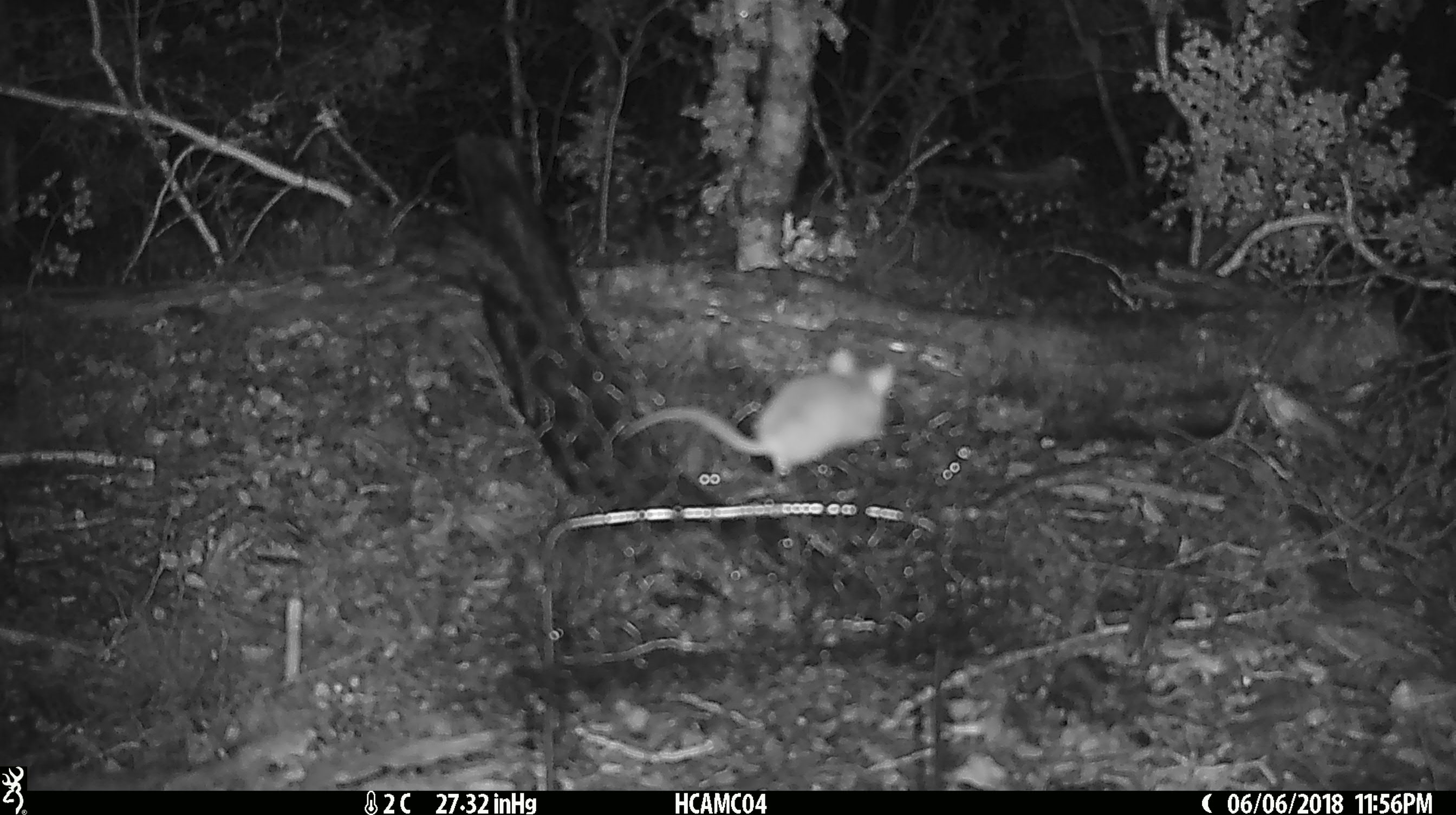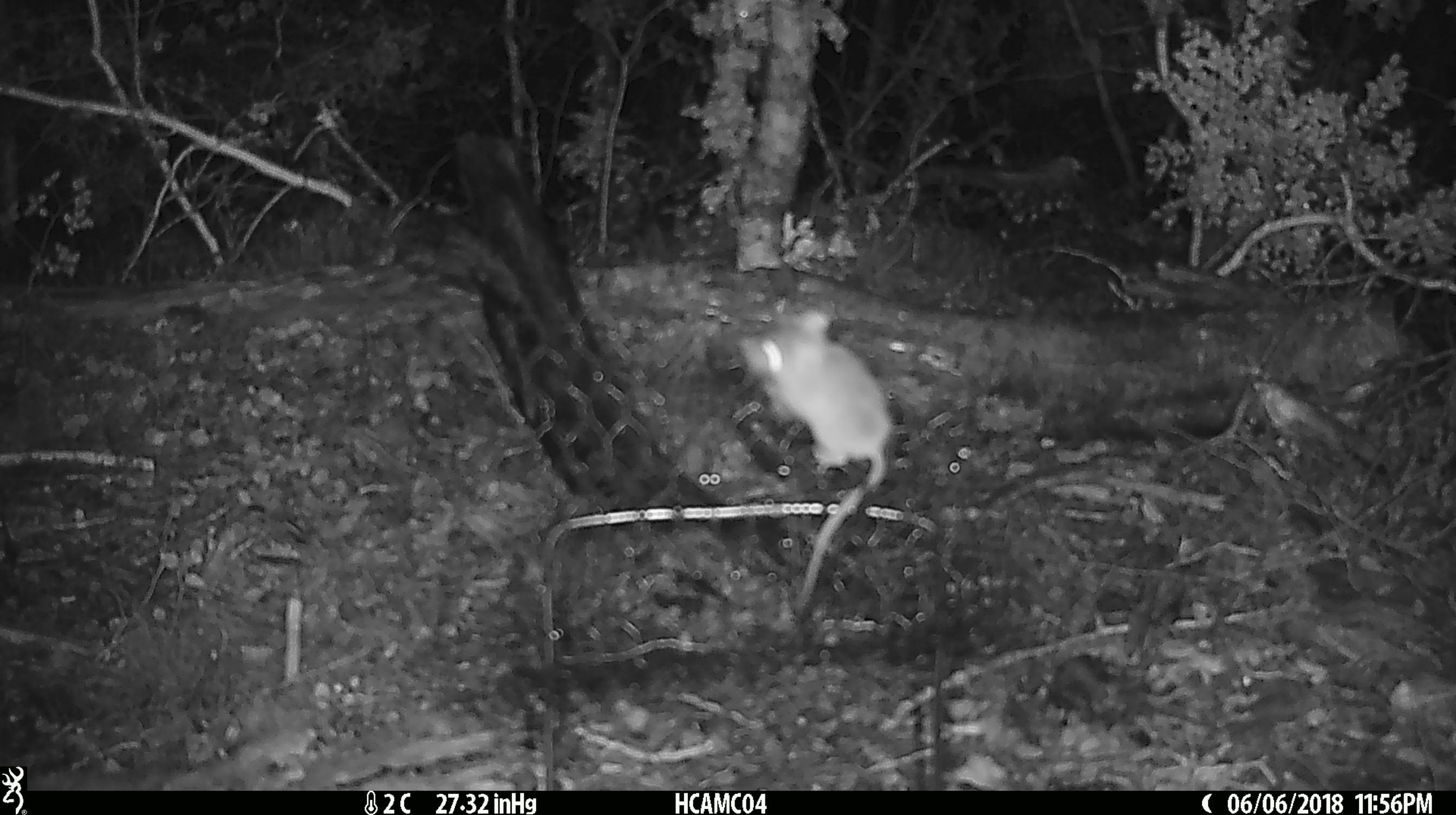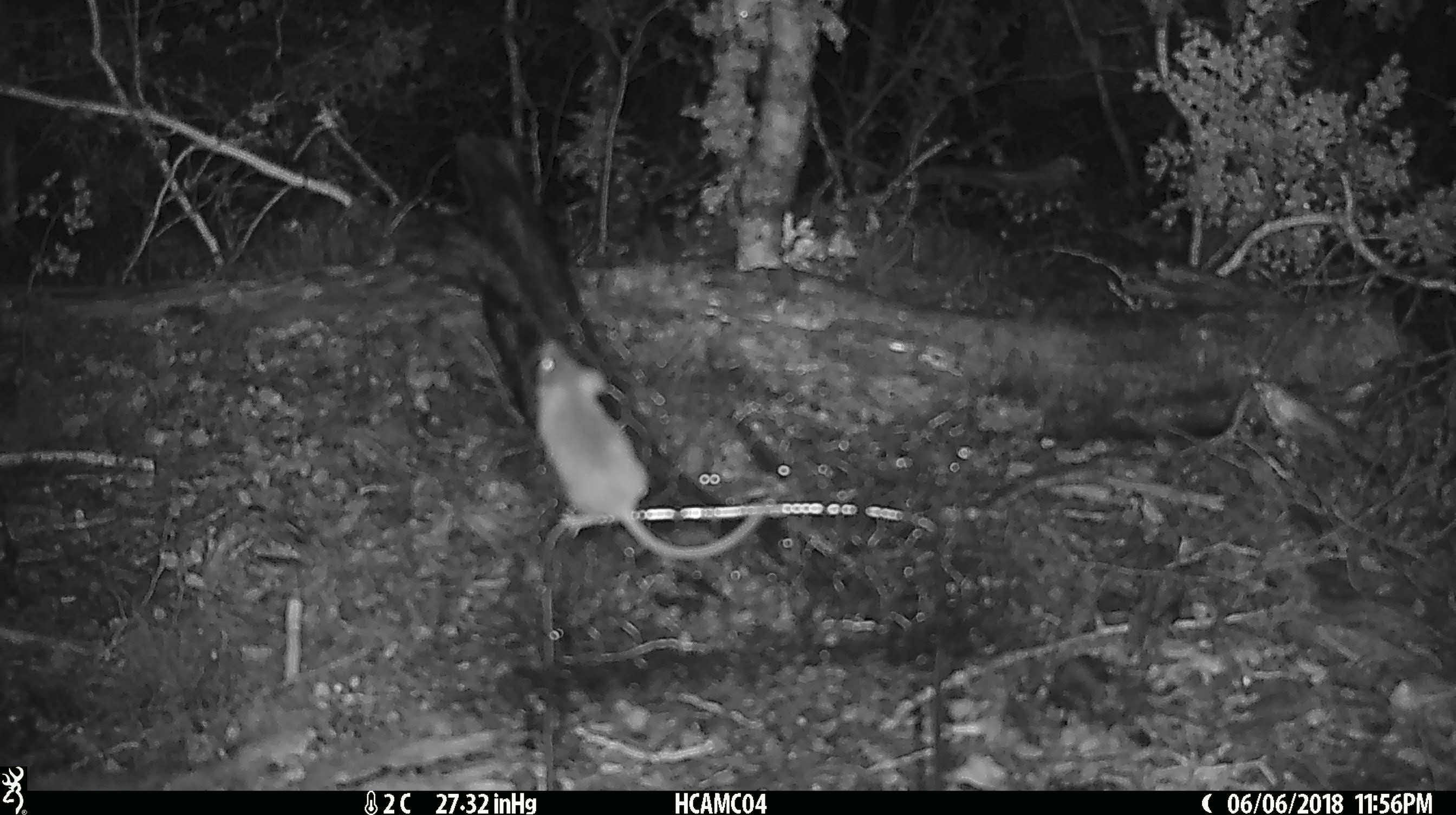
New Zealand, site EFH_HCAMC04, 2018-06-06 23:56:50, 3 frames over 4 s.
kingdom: Animalia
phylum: Chordata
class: Mammalia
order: Rodentia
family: Muridae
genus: Mus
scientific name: Mus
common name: mouse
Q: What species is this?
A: Mouse (Mus).